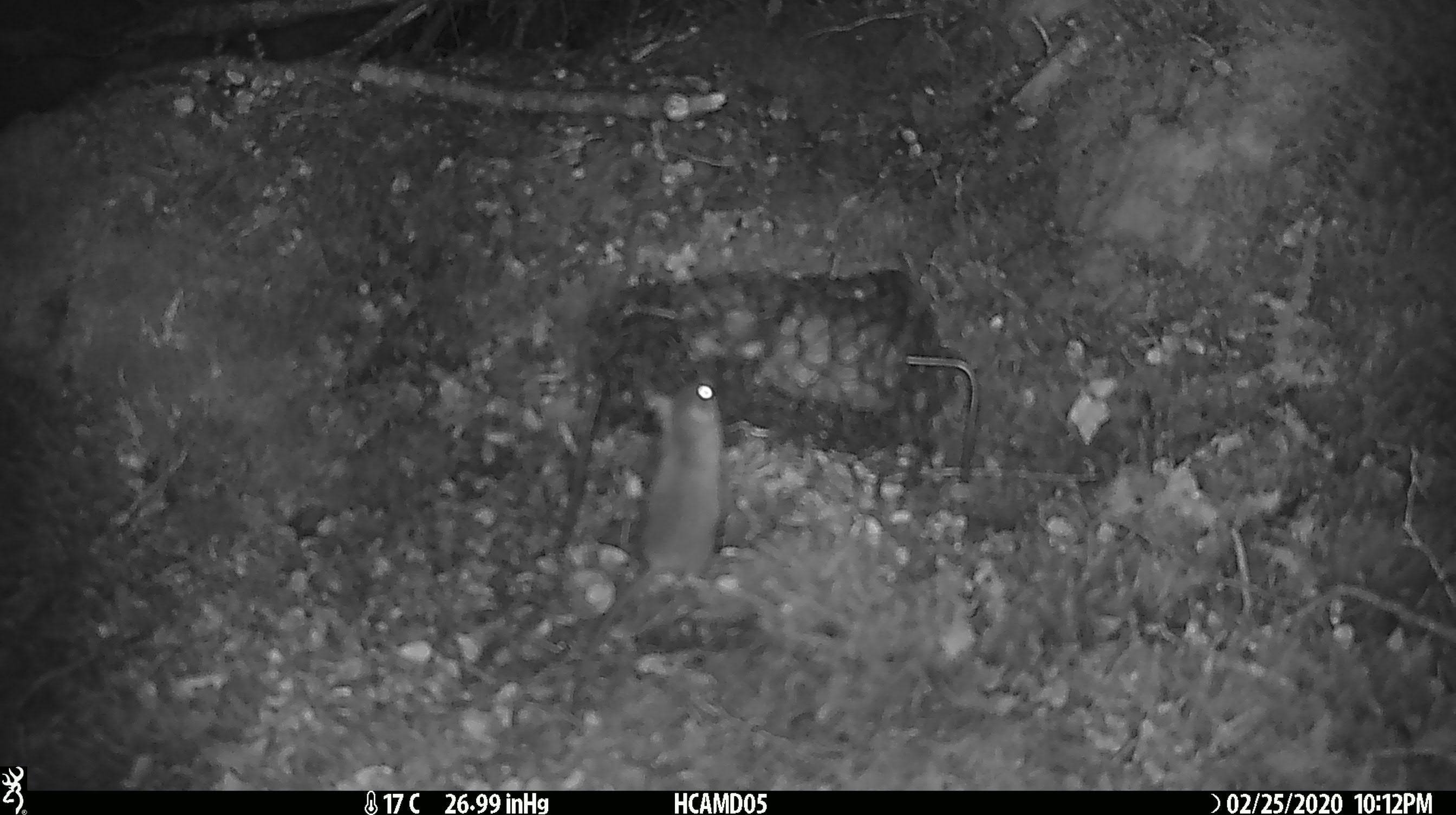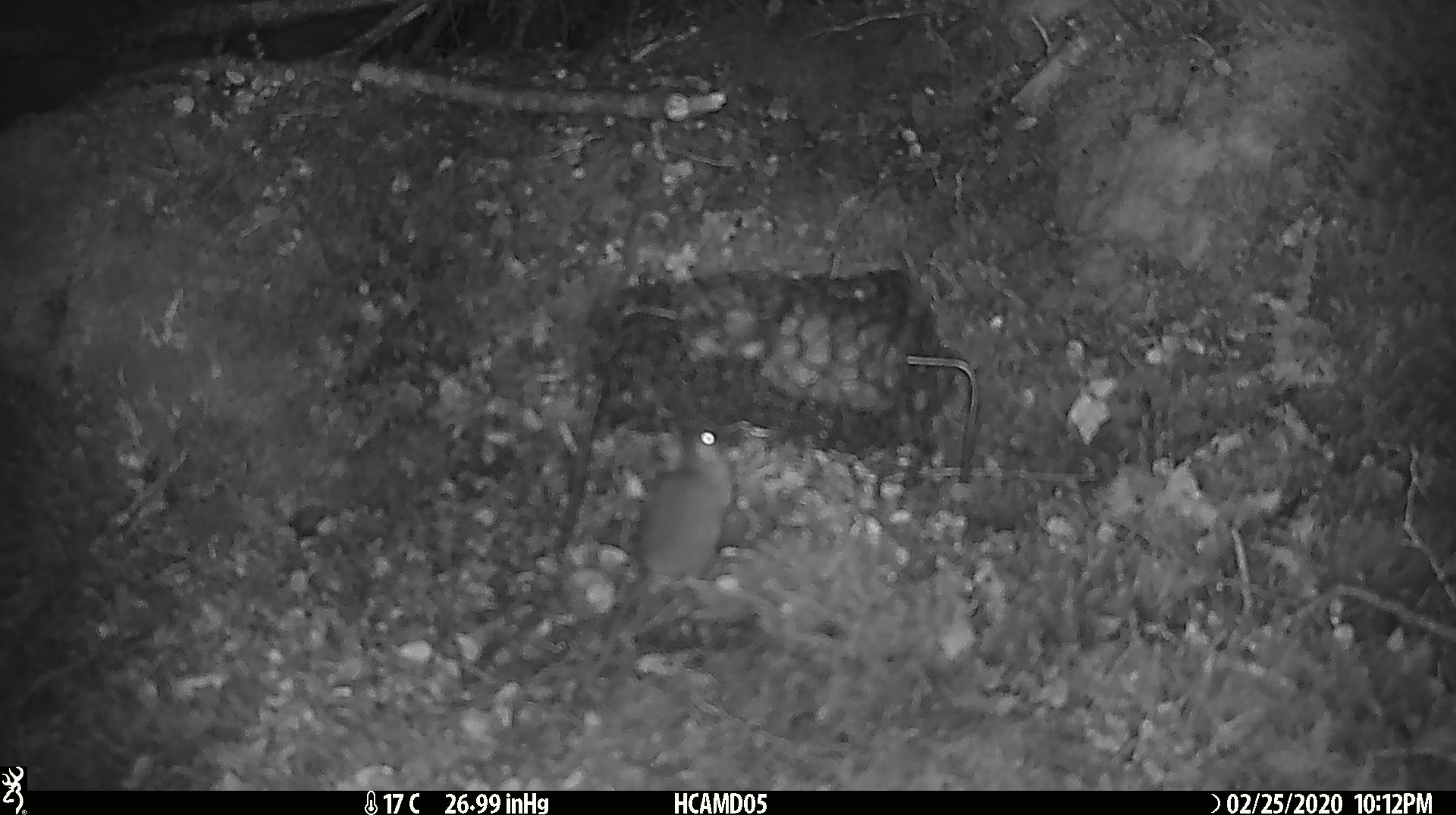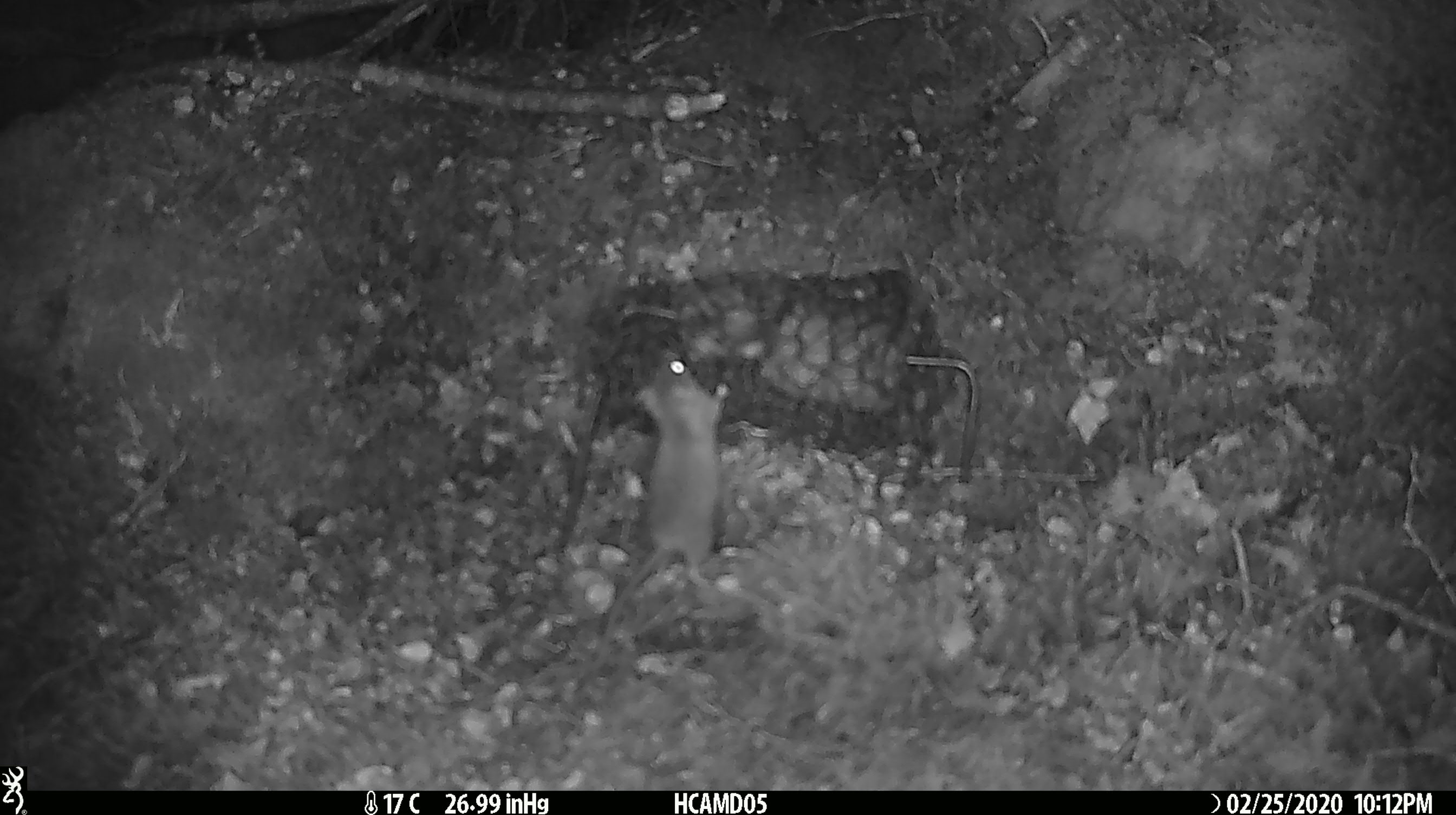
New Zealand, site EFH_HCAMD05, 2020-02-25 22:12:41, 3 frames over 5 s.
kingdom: Animalia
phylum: Chordata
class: Mammalia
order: Rodentia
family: Muridae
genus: Mus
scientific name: Mus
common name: mouse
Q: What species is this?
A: Mouse (Mus).